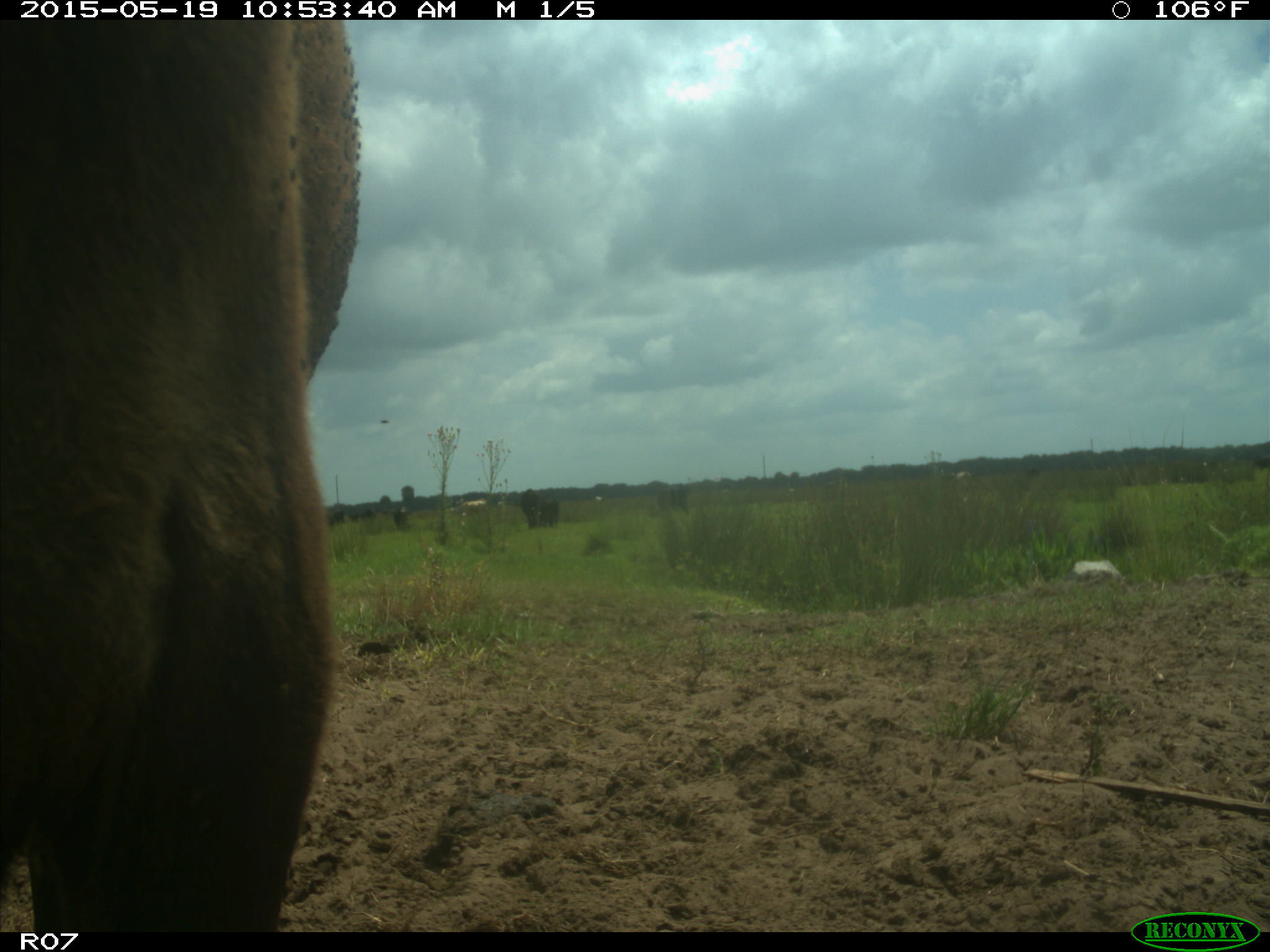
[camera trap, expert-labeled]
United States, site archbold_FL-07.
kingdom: Animalia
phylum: Chordata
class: Mammalia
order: Artiodactyla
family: Bovidae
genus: Bos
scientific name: Bos taurus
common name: domestic cow